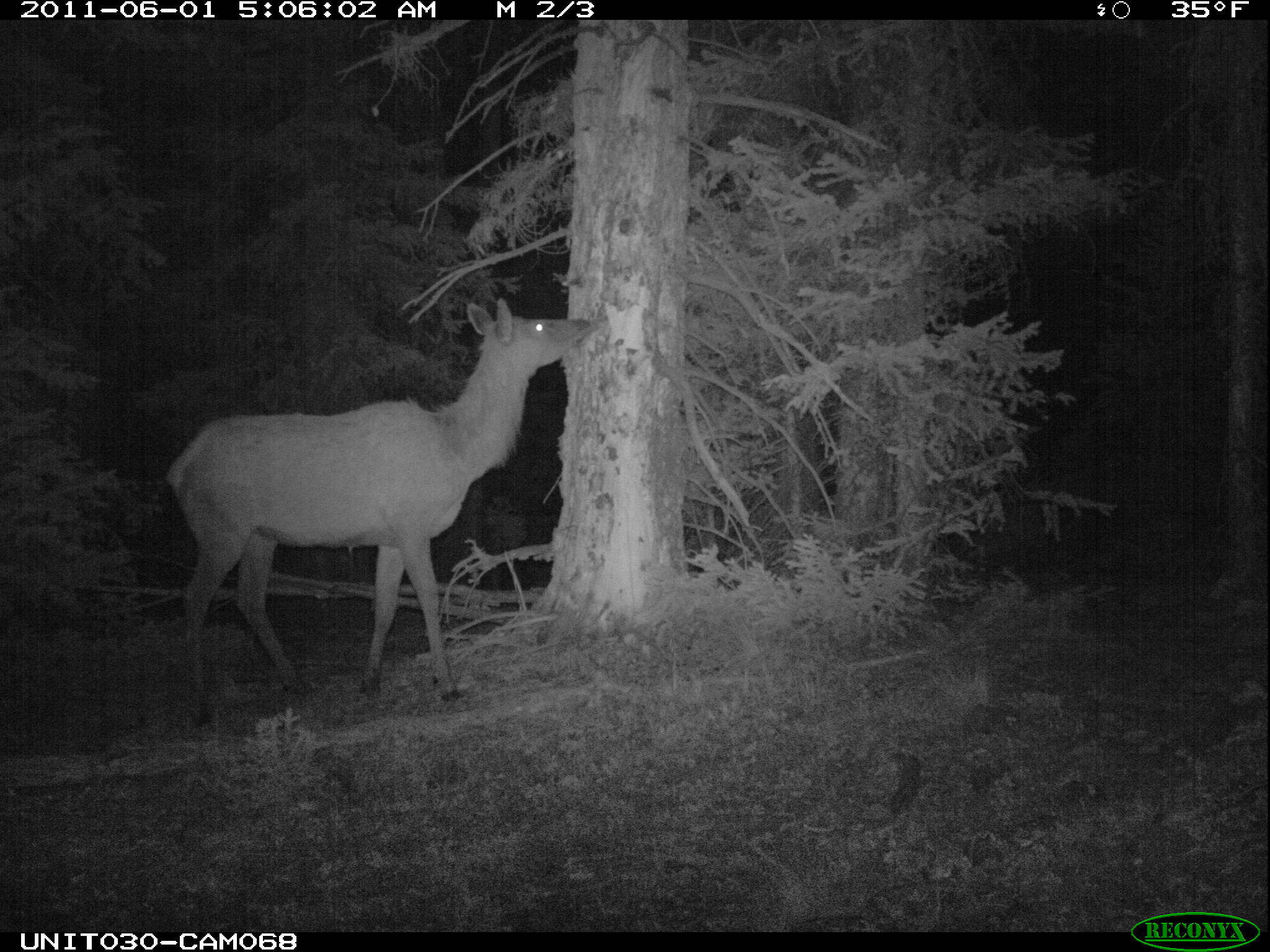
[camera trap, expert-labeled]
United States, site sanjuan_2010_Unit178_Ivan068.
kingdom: Animalia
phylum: Chordata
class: Mammalia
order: Artiodactyla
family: Cervidae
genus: Cervus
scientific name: Cervus elaphus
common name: red deer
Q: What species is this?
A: Cervus elaphus (red deer).